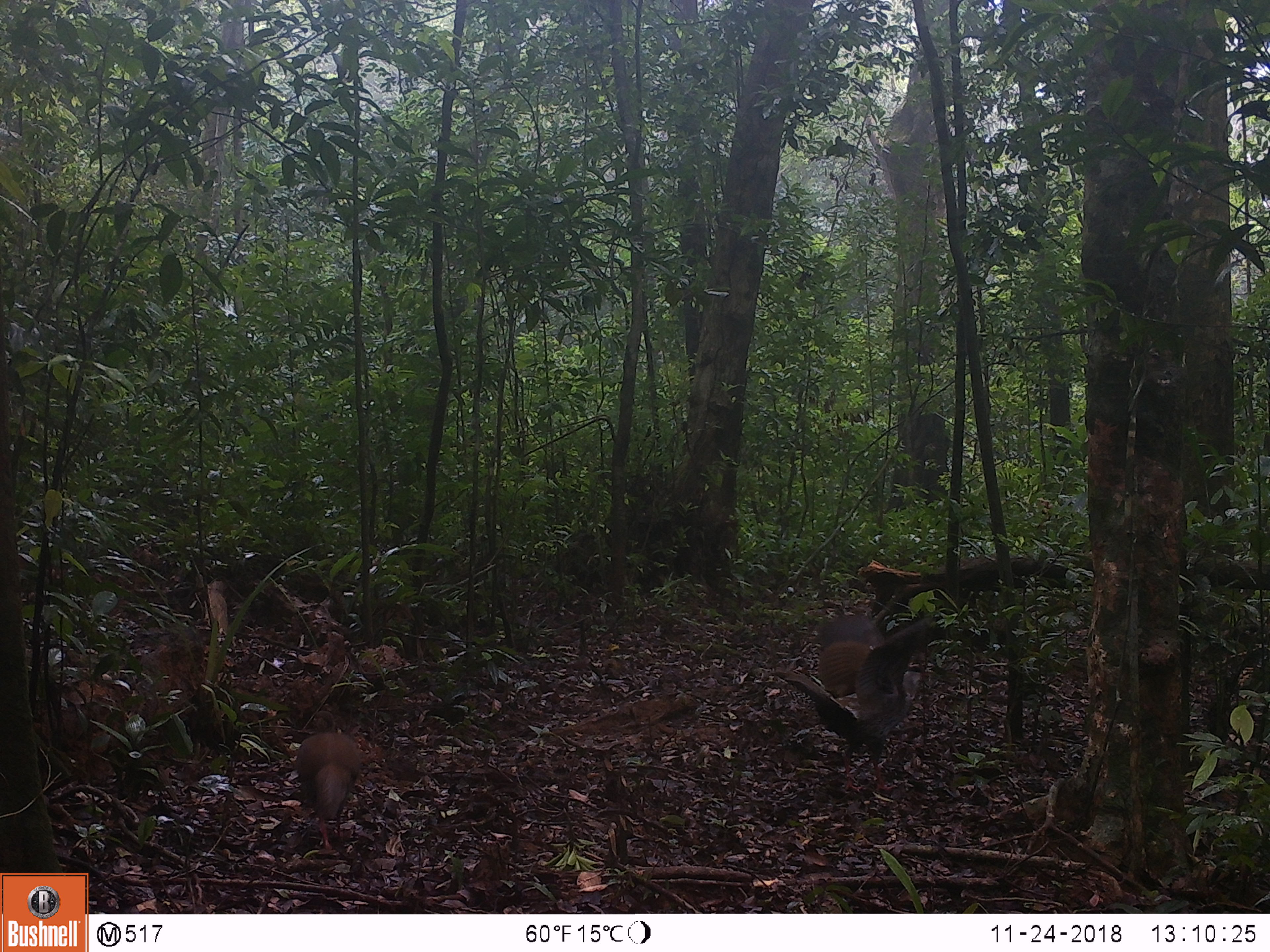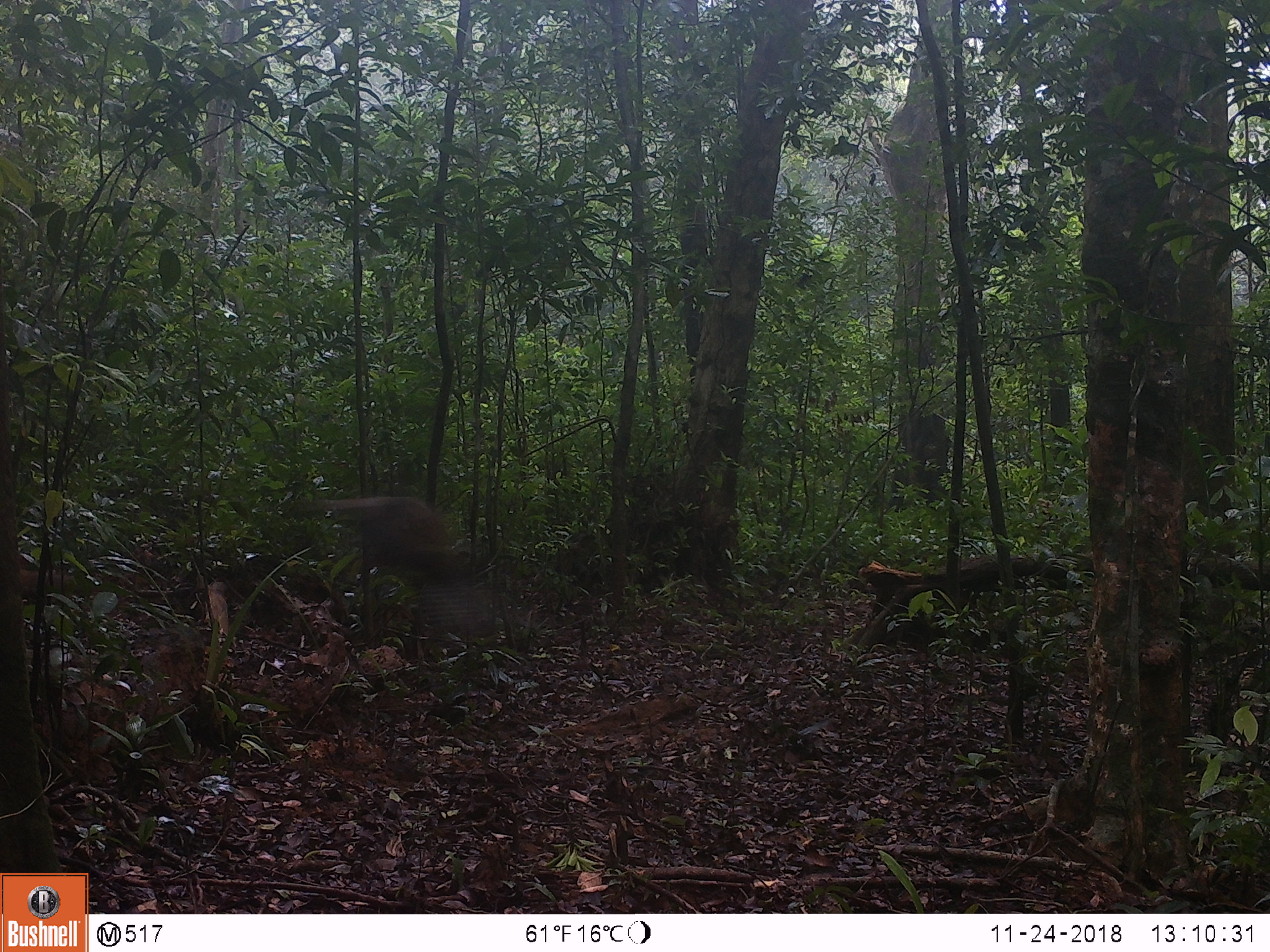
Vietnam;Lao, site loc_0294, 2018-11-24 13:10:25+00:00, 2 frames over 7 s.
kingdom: Animalia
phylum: Chordata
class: Aves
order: Galliformes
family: Phasianidae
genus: Lophura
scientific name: Lophura nycthemera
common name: silver pheasant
Silver pheasant (Lophura nycthemera). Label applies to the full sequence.